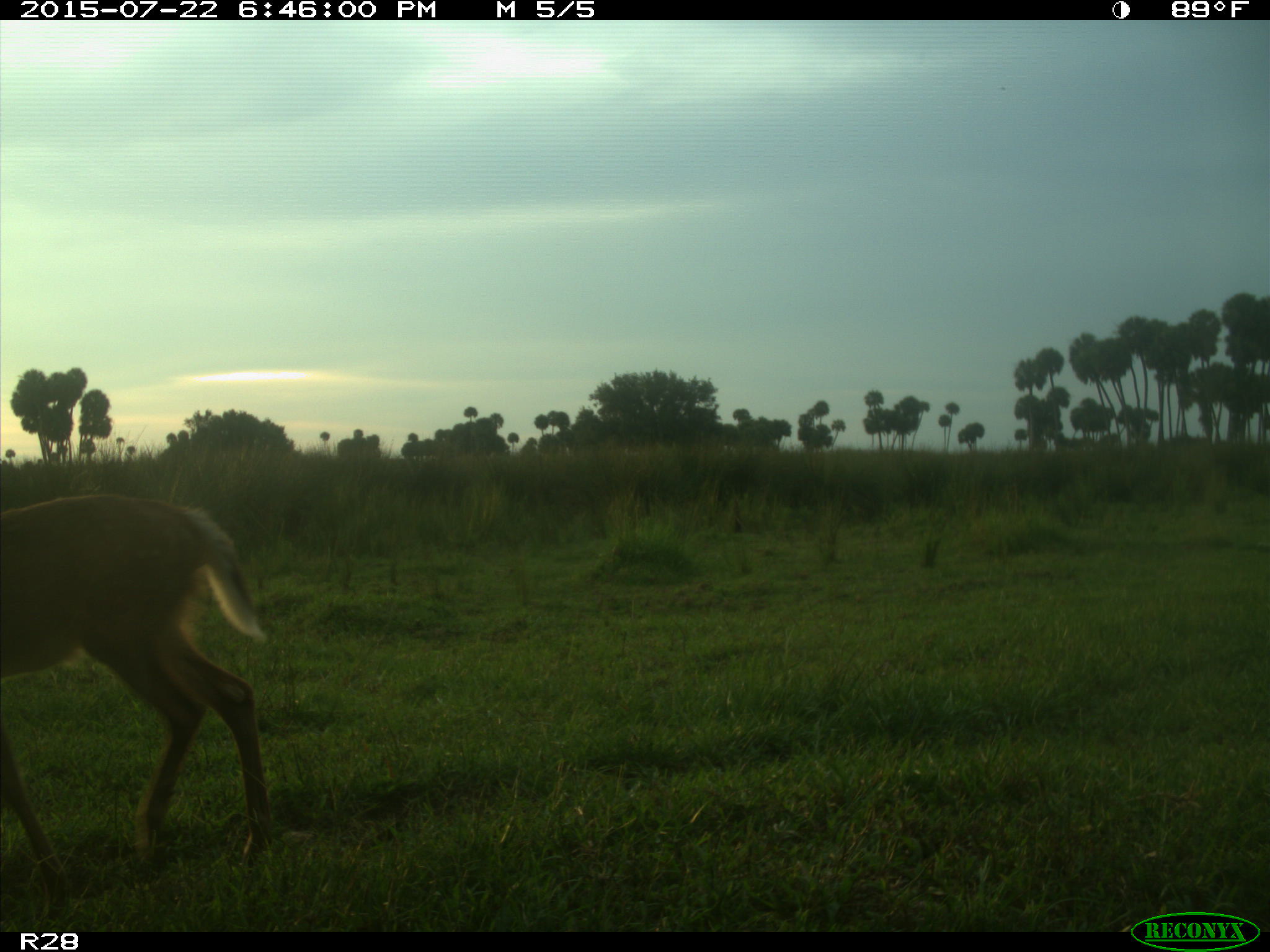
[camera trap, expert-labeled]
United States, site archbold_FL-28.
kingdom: Animalia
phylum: Chordata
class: Mammalia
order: Artiodactyla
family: Cervidae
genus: Odocoileus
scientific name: Odocoileus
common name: deer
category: unidentified deer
Unidentified deer (deer) (Odocoileus).